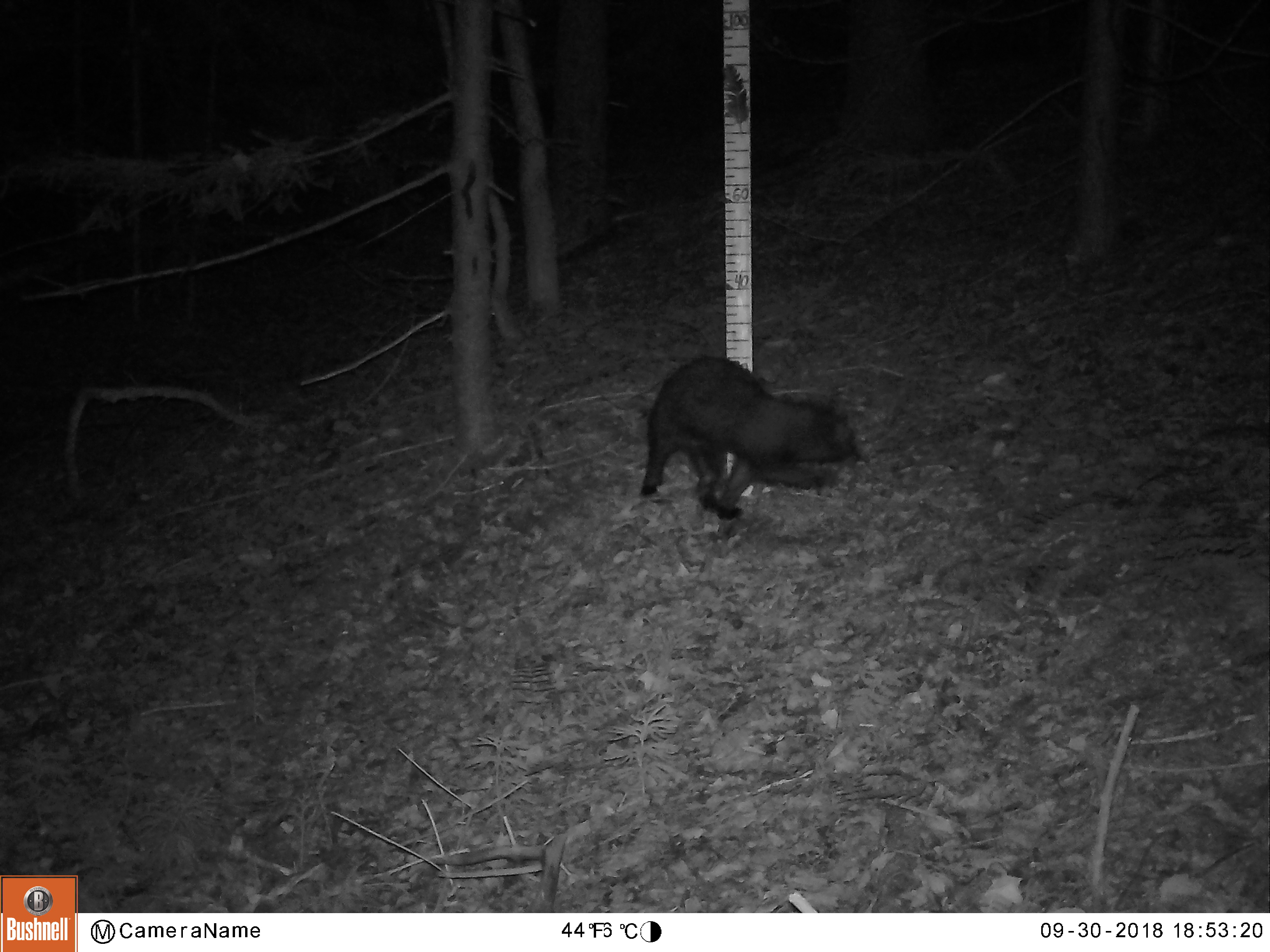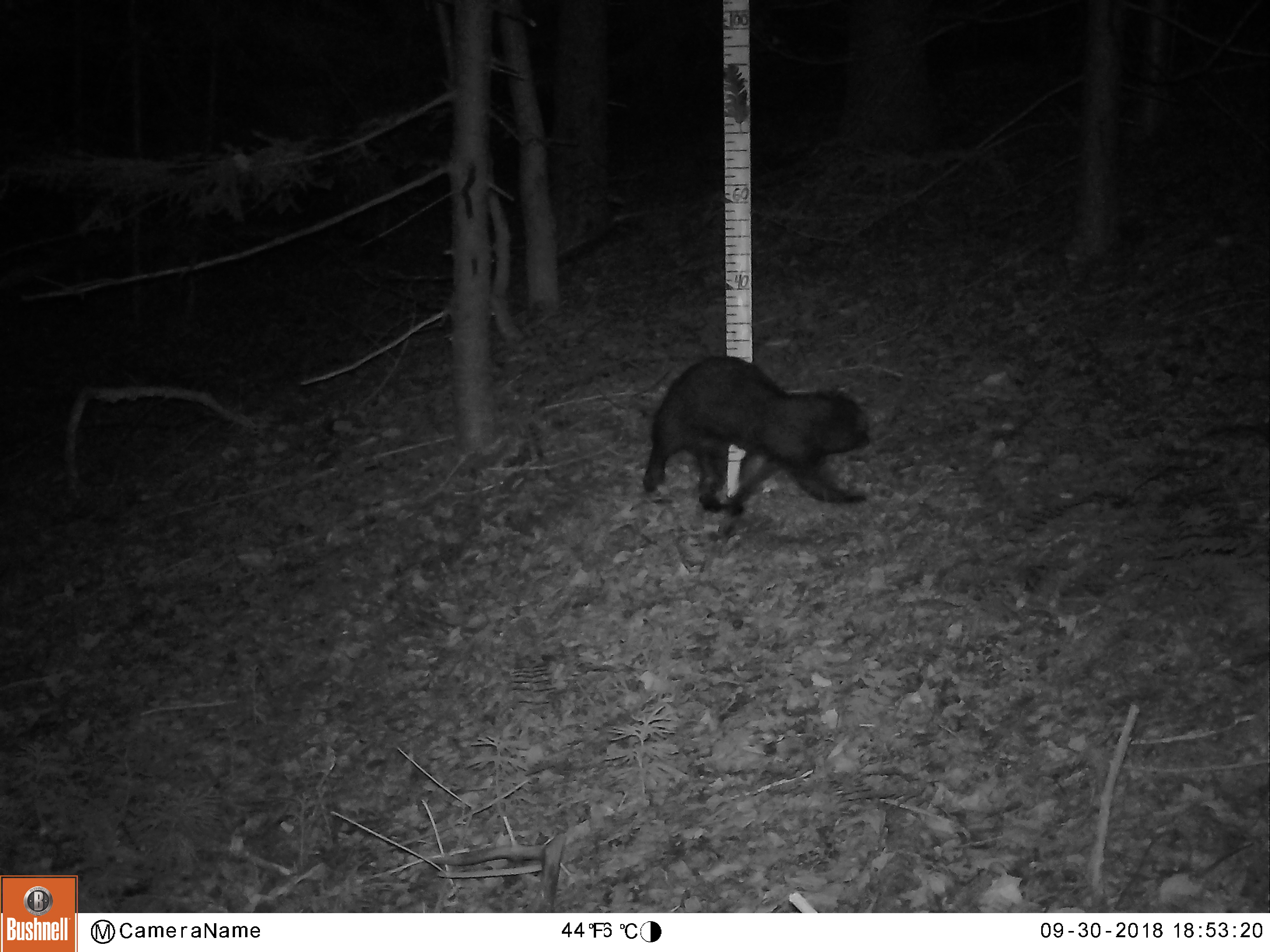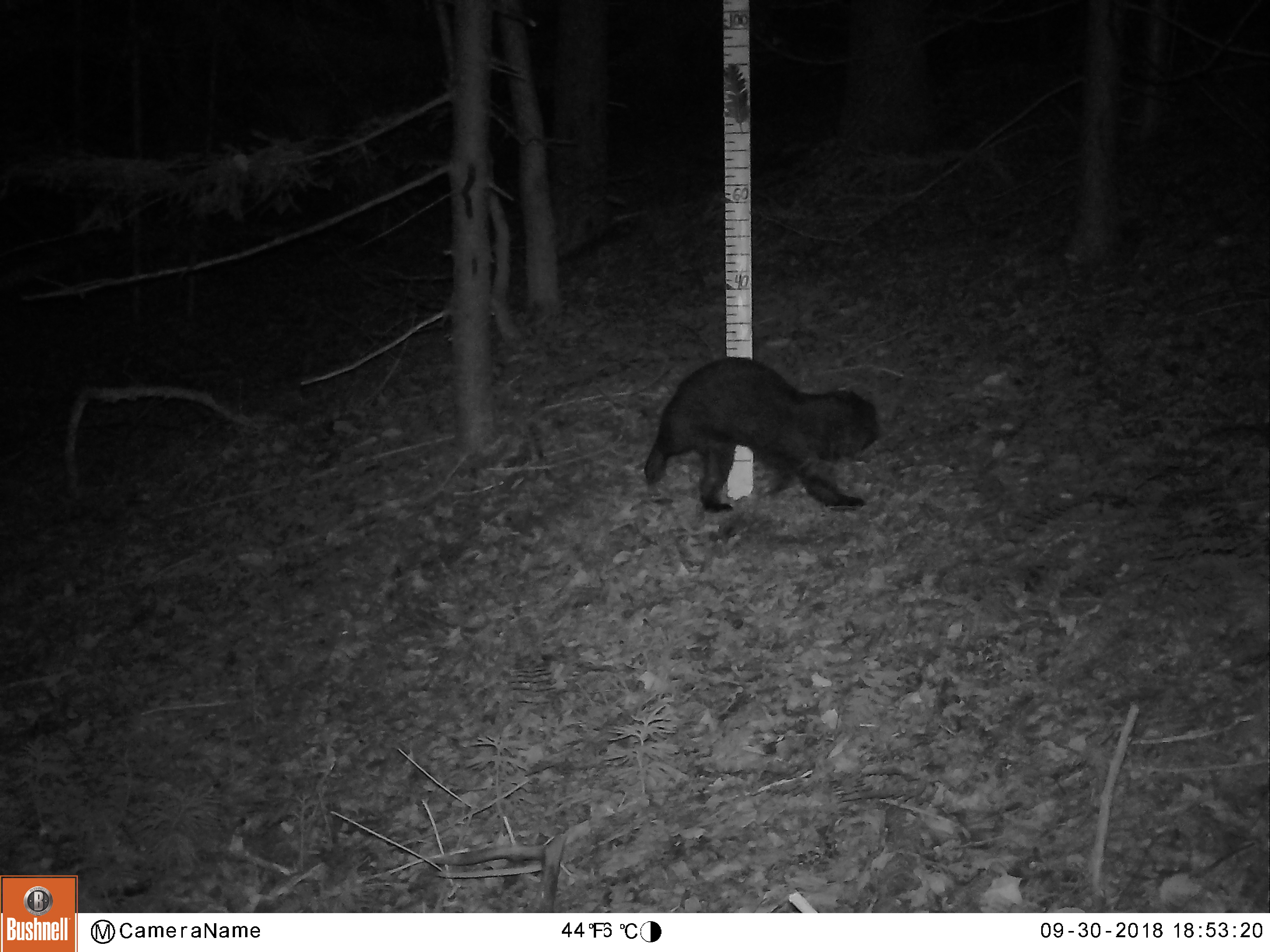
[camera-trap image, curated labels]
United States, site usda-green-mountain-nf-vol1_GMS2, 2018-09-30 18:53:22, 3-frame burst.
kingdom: Animalia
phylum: Chordata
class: Mammalia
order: Carnivora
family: Mustelidae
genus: Pekania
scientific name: Pekania pennanti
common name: fisher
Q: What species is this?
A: Fisher (Pekania pennanti).